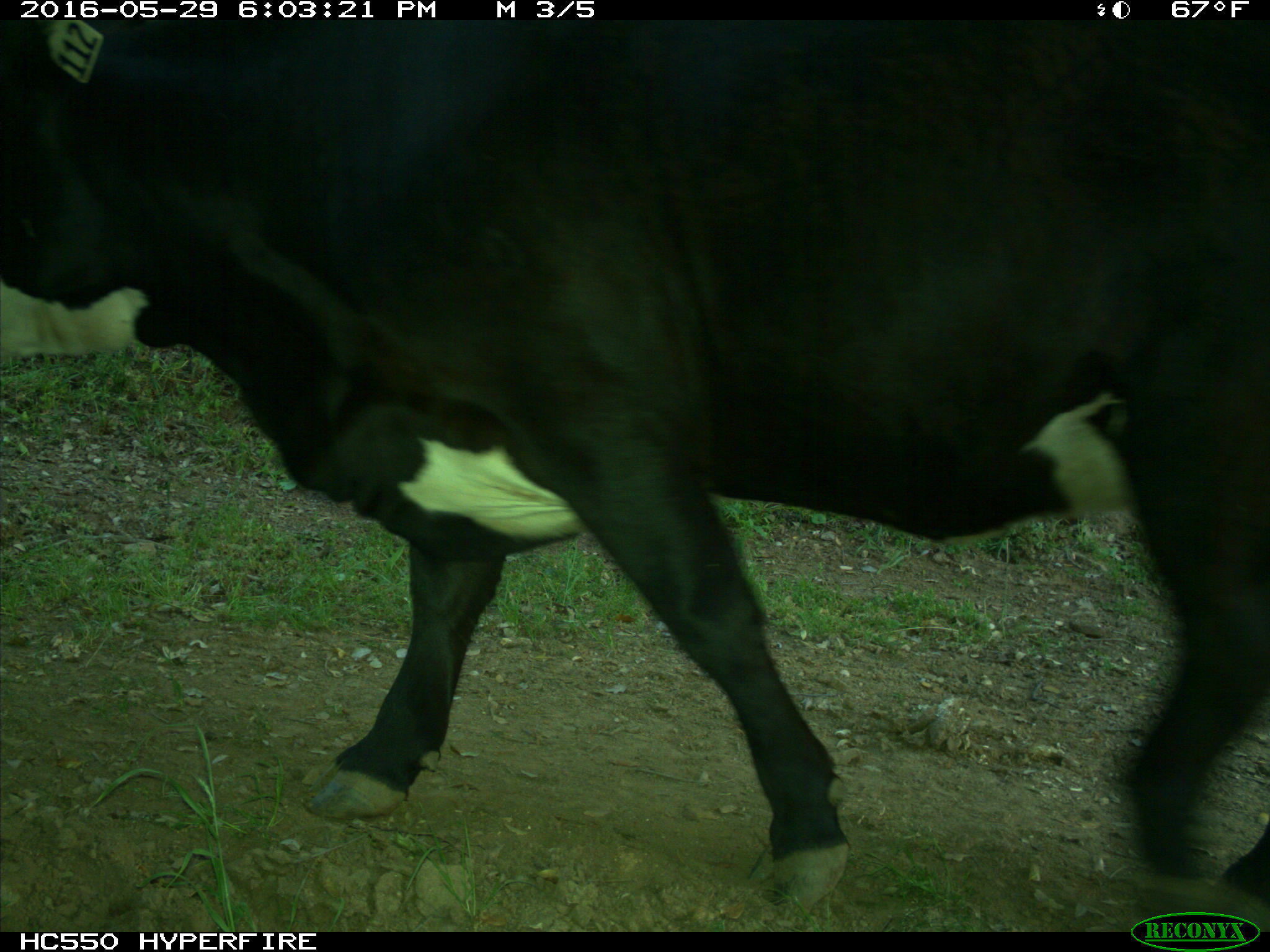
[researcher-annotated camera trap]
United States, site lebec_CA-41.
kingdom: Animalia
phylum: Chordata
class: Mammalia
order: Artiodactyla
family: Bovidae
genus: Bos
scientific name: Bos taurus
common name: domestic cow